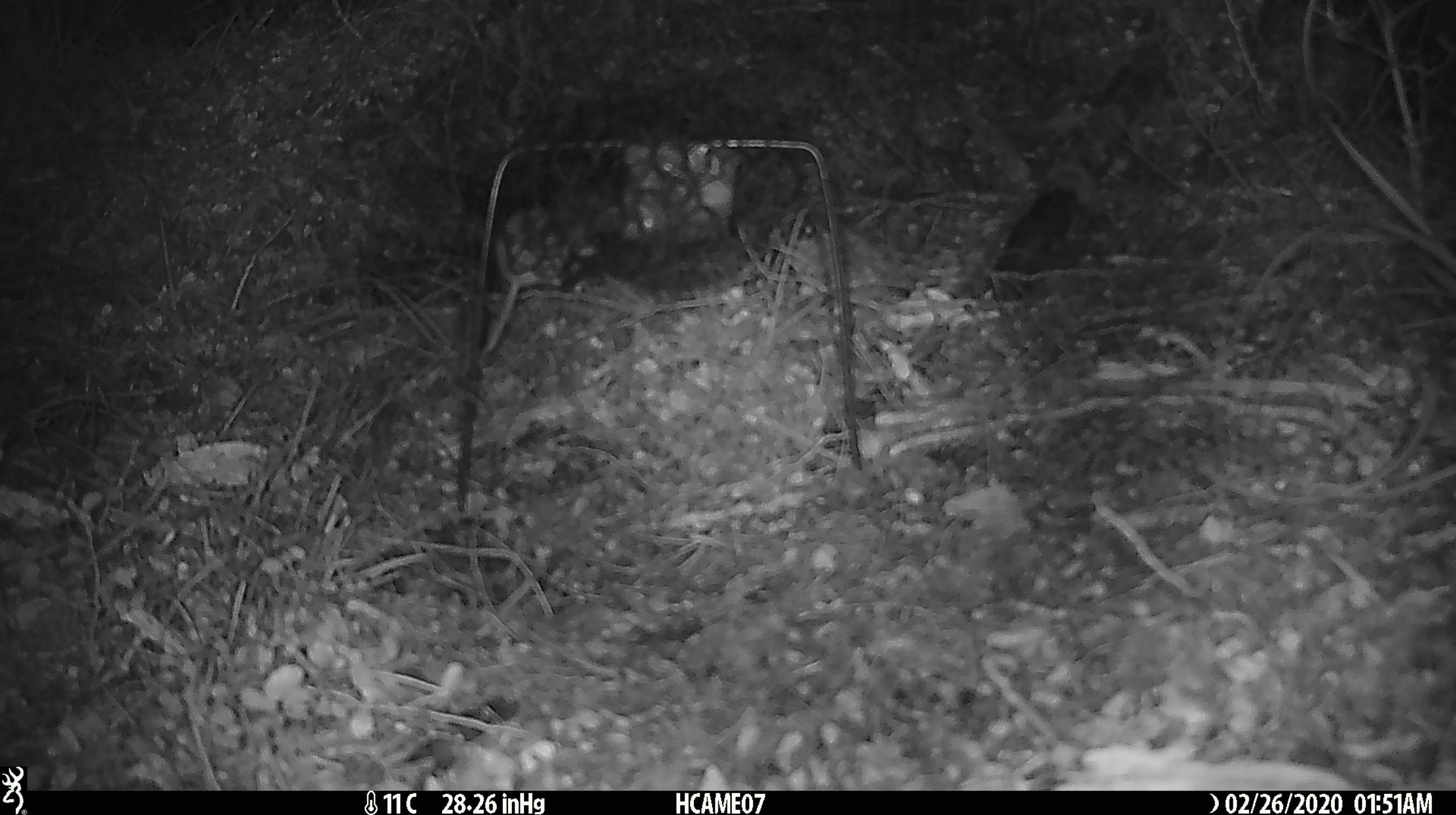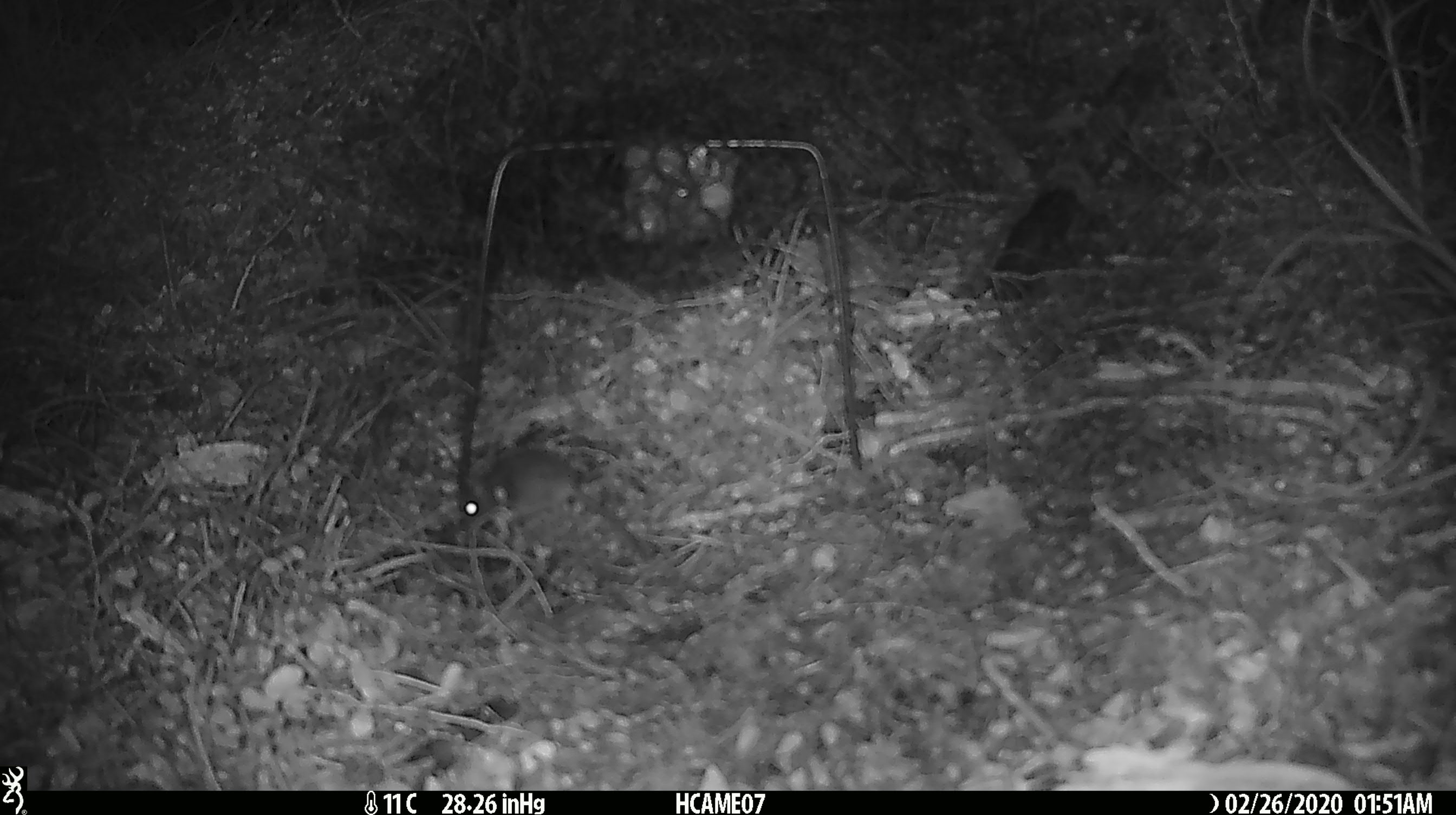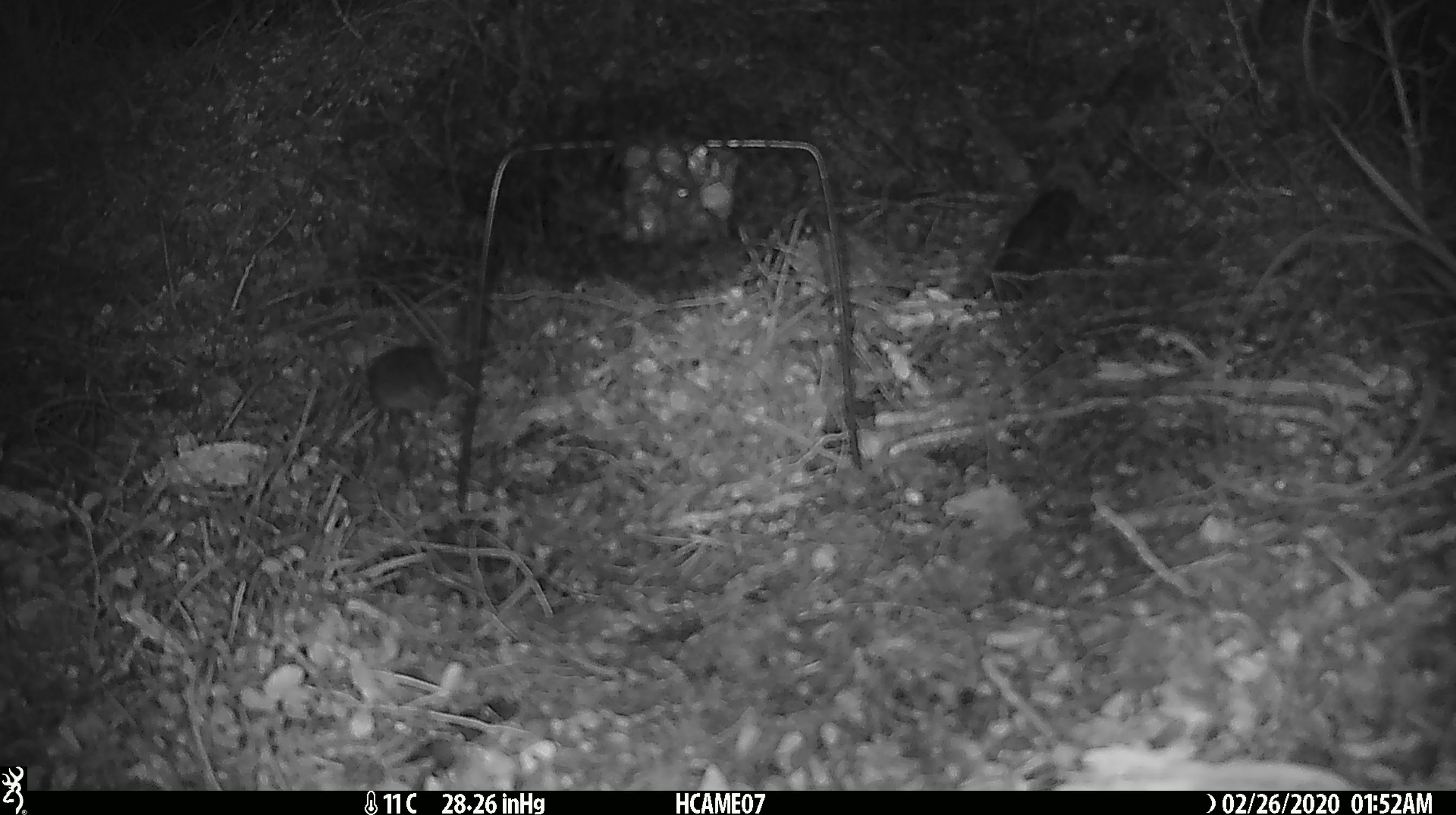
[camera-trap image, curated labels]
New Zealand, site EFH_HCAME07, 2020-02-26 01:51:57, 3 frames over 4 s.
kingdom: Animalia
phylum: Chordata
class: Mammalia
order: Rodentia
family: Muridae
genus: Mus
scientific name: Mus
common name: mouse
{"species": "mouse (Mus)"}